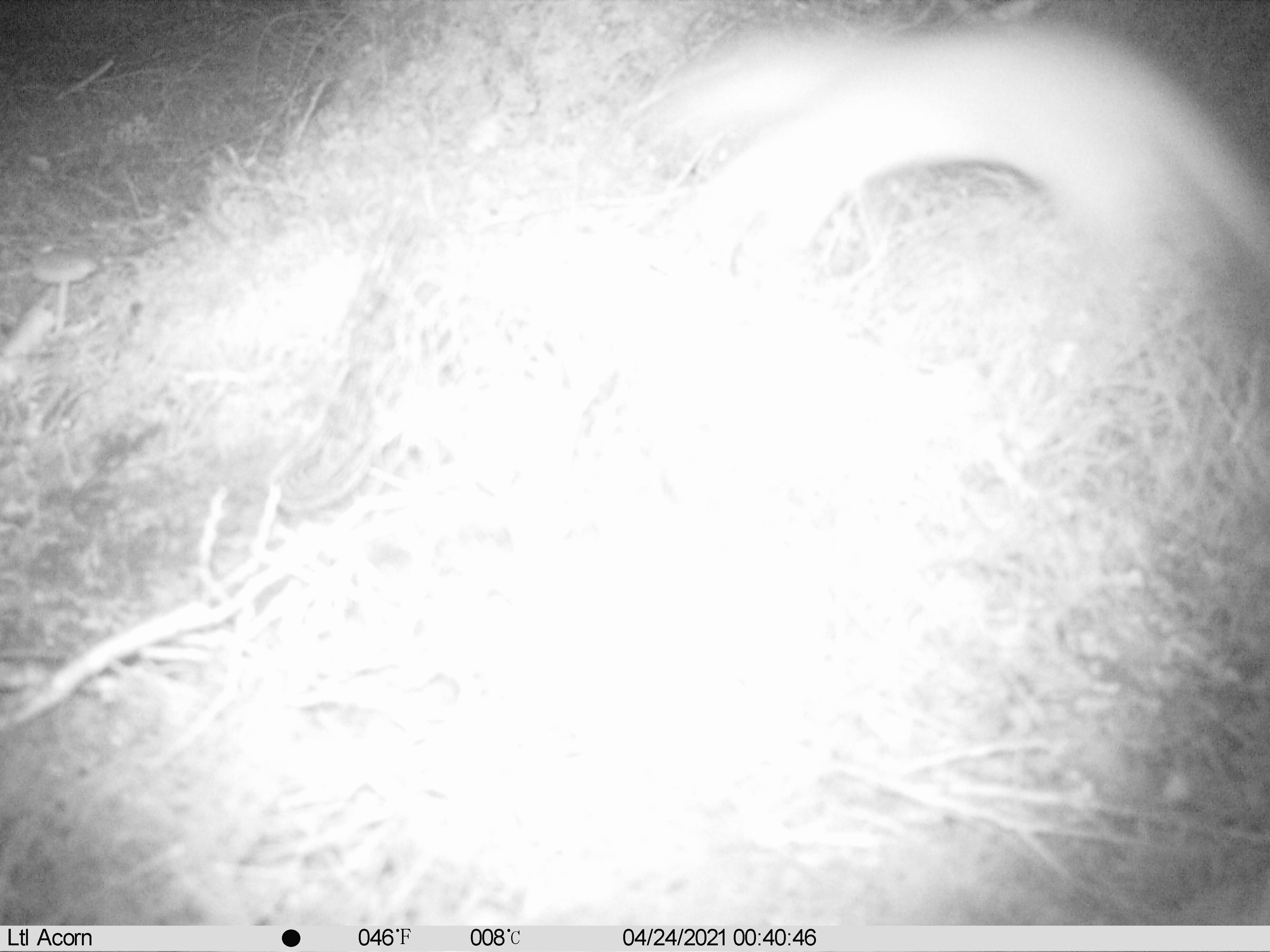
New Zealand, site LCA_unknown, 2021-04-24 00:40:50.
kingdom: Animalia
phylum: Chordata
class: Mammalia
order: Carnivora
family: Mustelidae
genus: Mustela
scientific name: Mustela erminea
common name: stoat